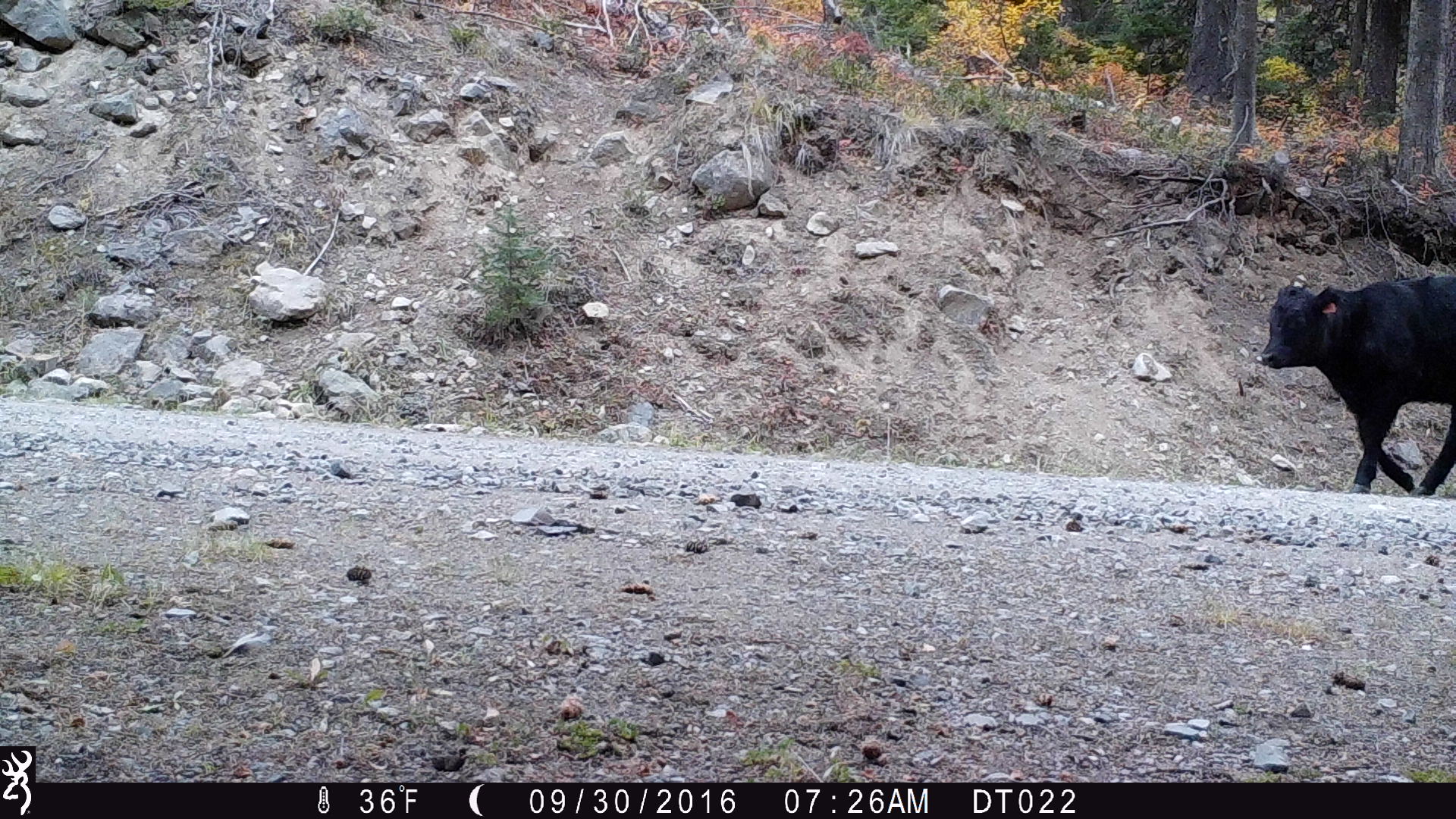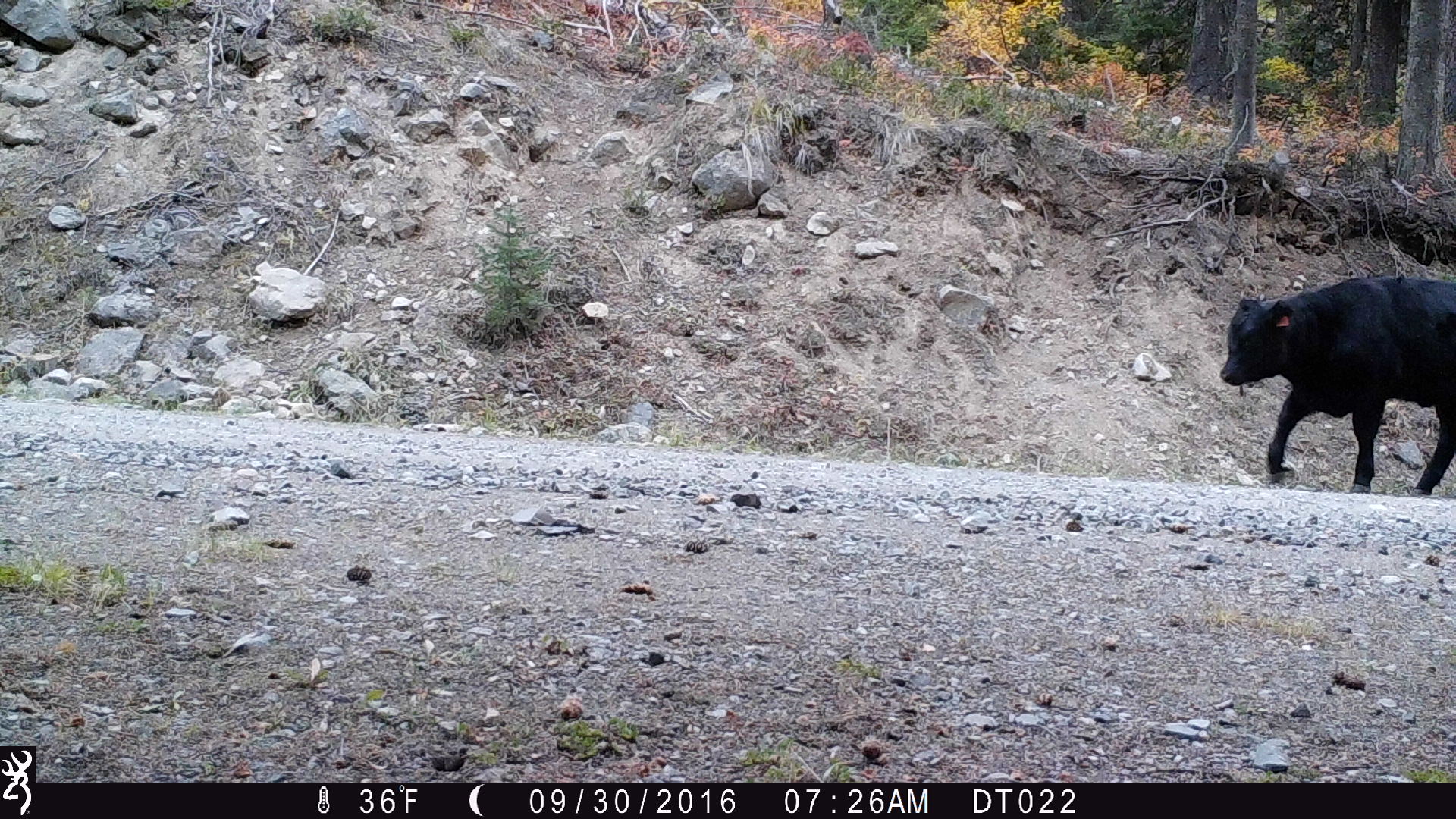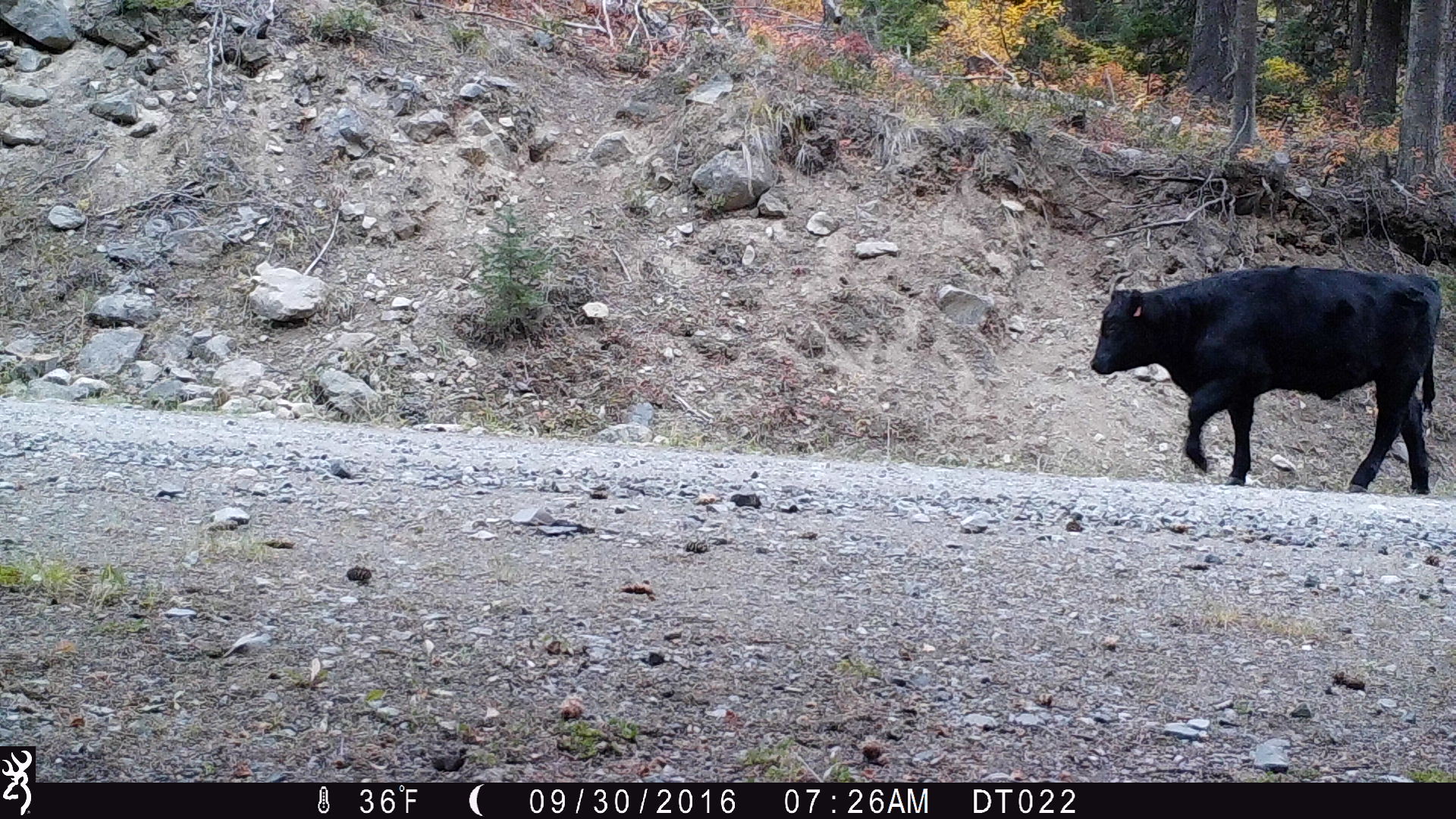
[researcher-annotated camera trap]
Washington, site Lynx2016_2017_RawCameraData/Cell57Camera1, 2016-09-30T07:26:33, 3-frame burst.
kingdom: Animalia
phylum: Chordata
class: Mammalia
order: Artiodactyla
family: Bovidae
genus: Bos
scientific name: Bos taurus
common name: domestic cattle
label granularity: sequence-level